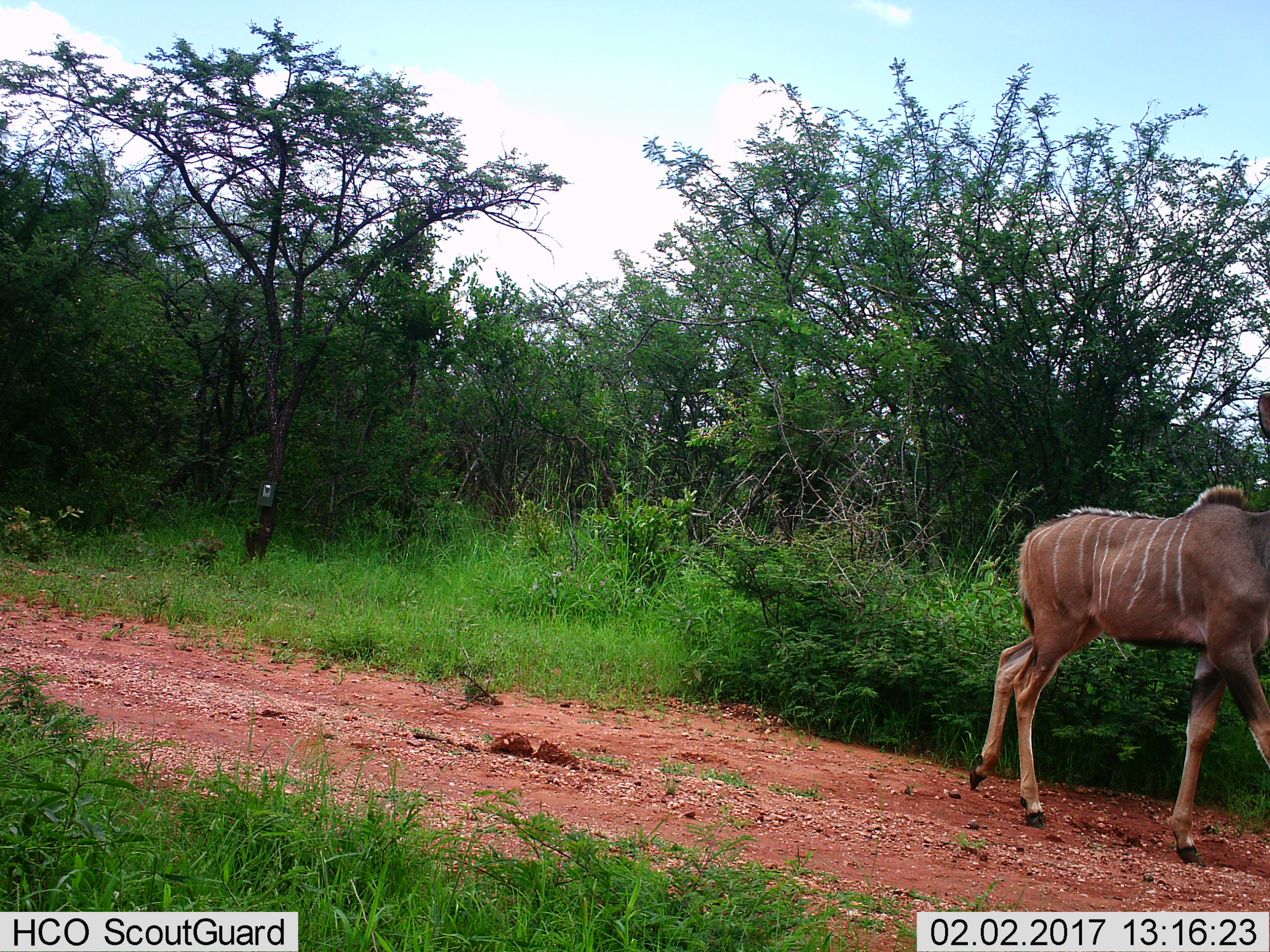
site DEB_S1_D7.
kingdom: Animalia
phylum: Chordata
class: Mammalia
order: Artiodactyla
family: Bovidae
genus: Tragelaphus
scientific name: Tragelaphus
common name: kudu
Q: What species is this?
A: Kudu (Tragelaphus).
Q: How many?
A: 1.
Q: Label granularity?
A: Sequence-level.